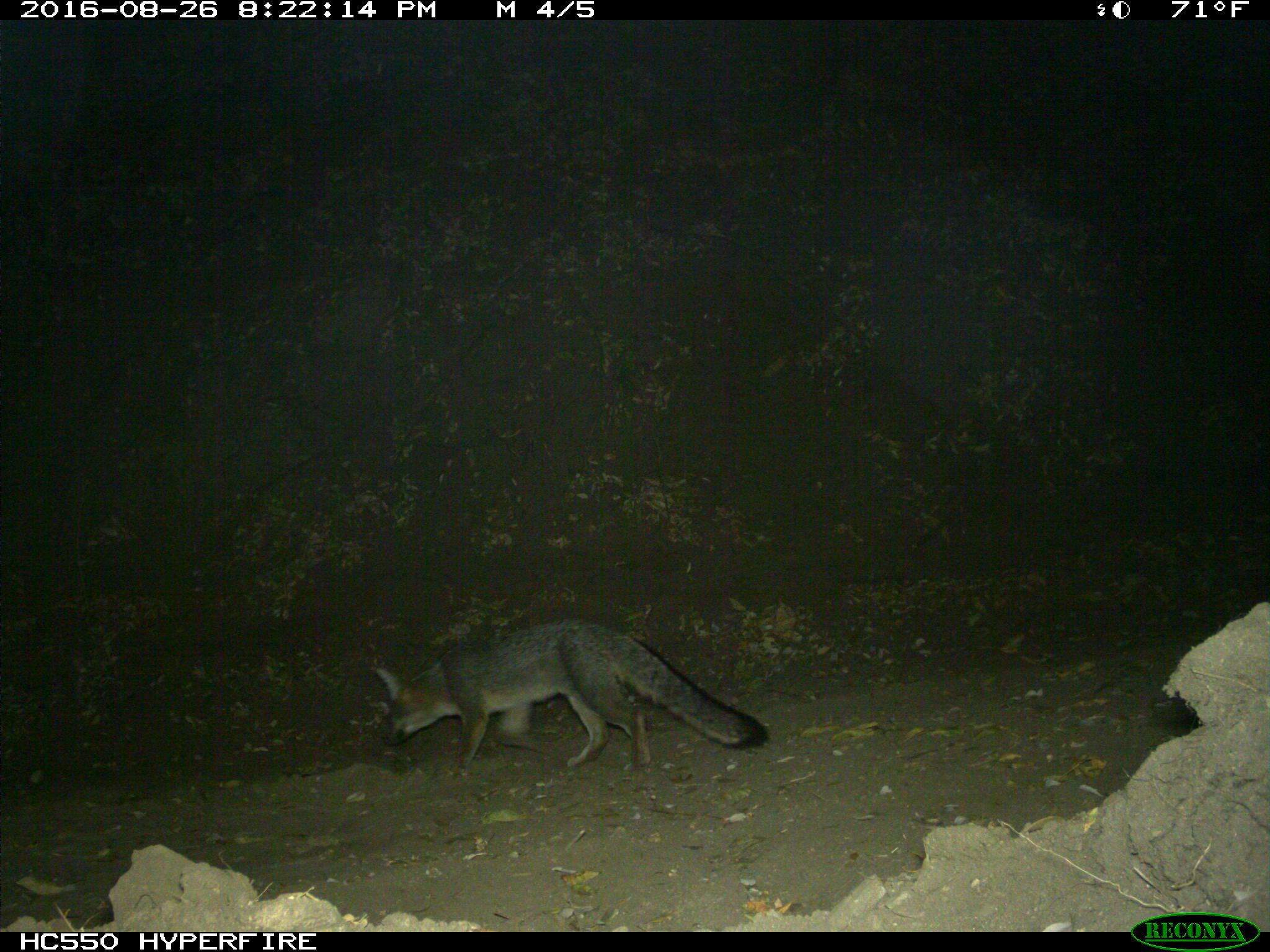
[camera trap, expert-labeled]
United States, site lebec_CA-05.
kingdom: Animalia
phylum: Chordata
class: Mammalia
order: Carnivora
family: Canidae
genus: Urocyon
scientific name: Urocyon cinereoargenteus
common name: gray fox